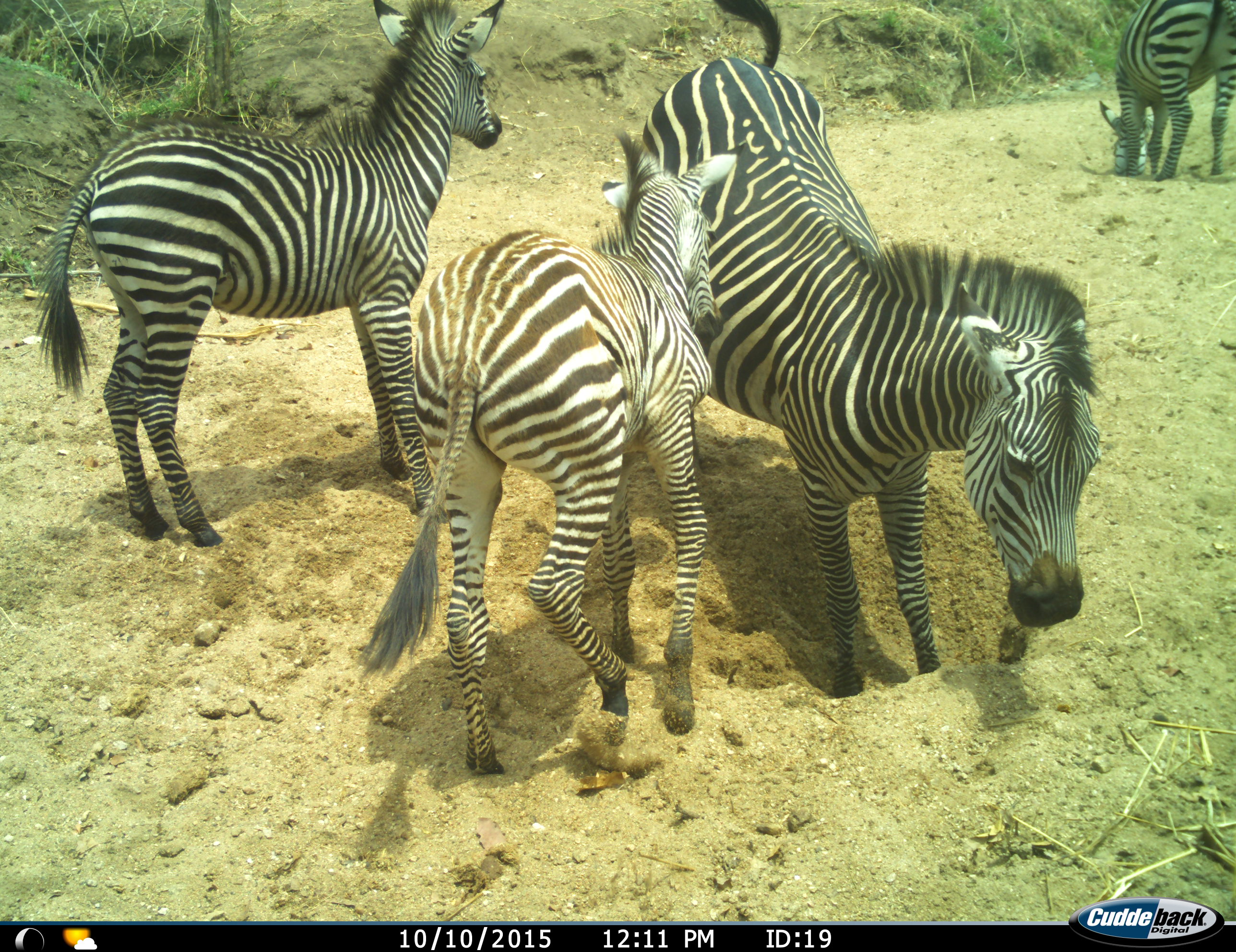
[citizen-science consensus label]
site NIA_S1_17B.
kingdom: Animalia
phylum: Chordata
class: Mammalia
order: Perissodactyla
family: Equidae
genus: Equus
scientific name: Equus quagga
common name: plains zebra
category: zebraplains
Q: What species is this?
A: Zebraplains (plains zebra) (Equus quagga).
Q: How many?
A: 4.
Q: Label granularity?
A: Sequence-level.